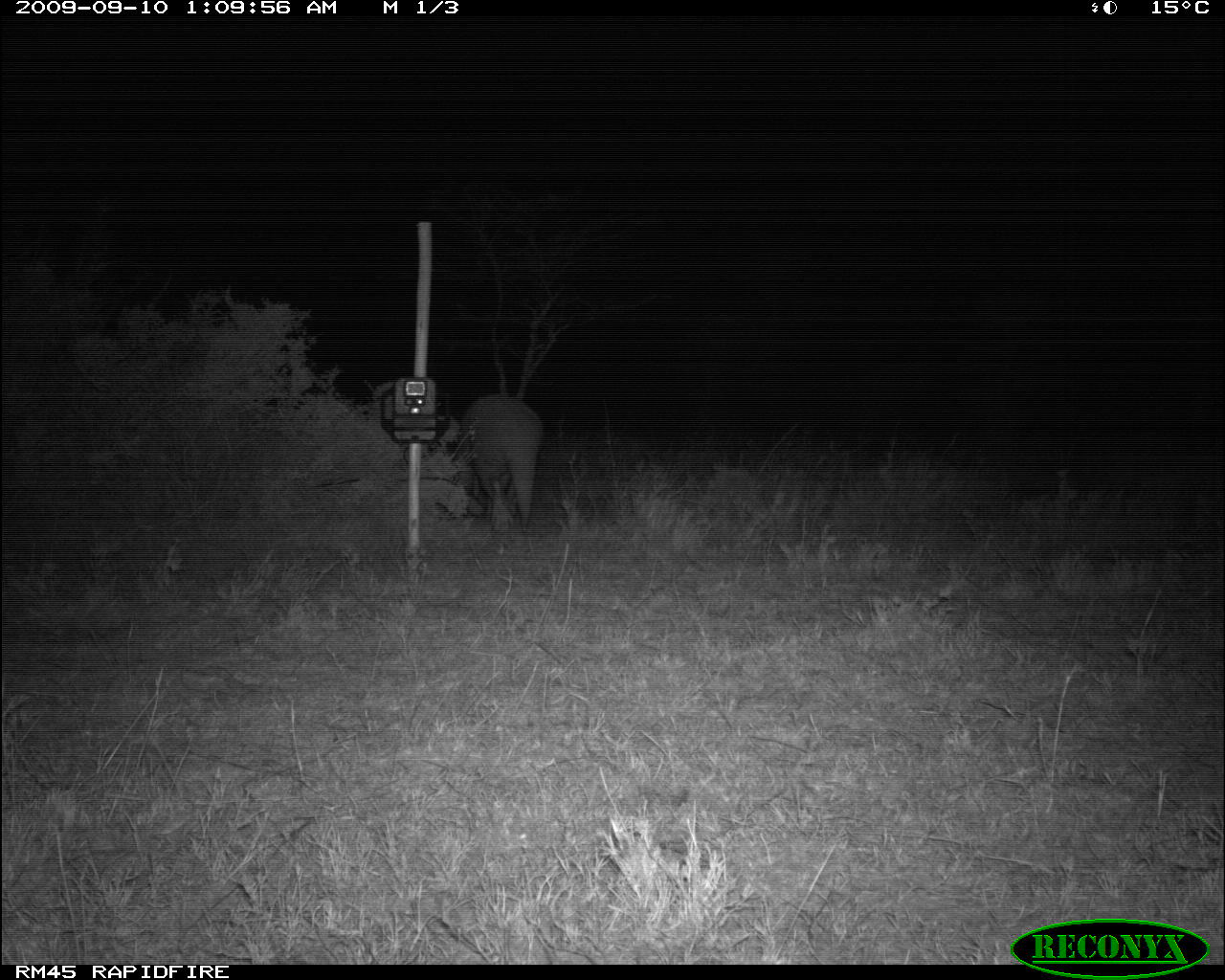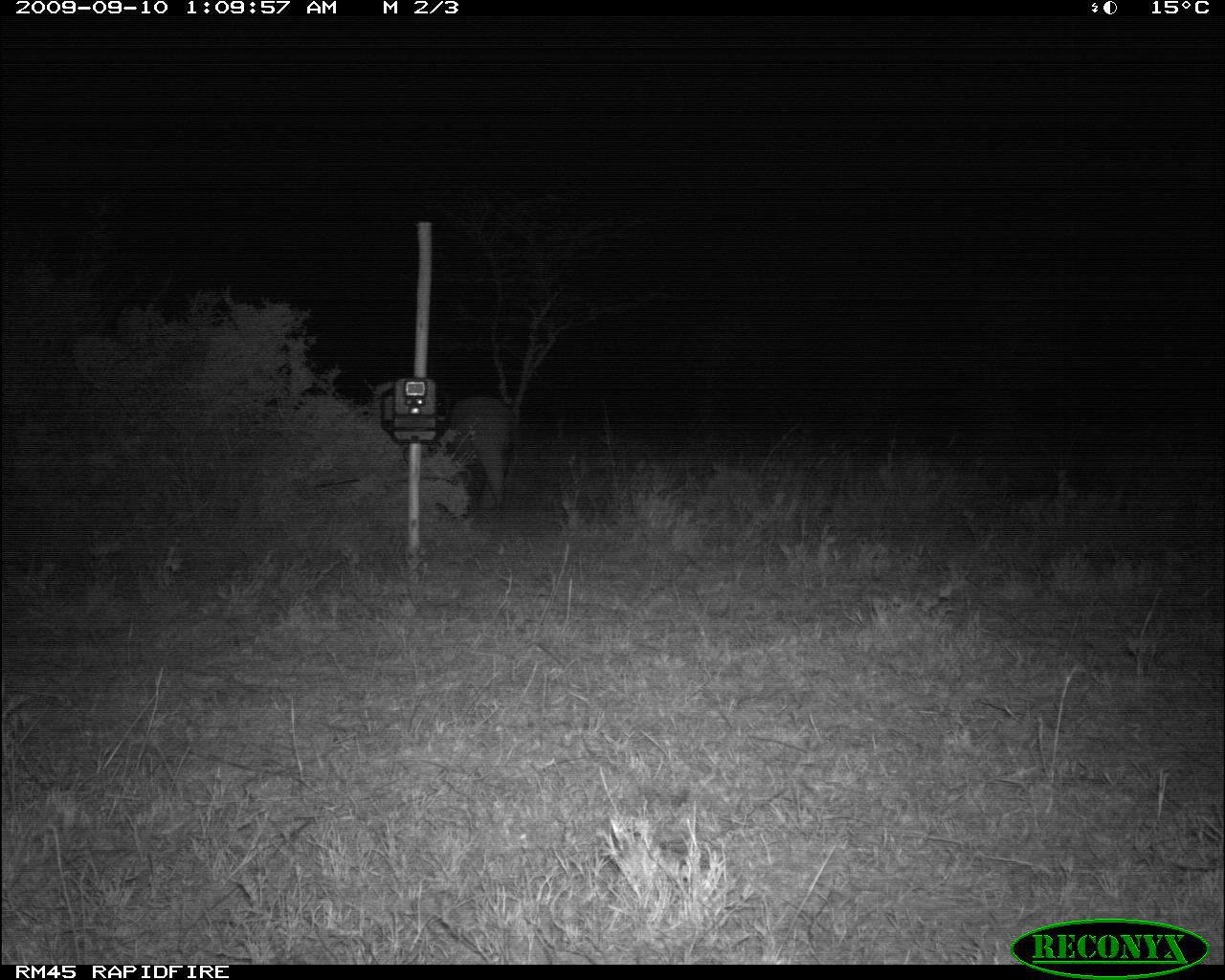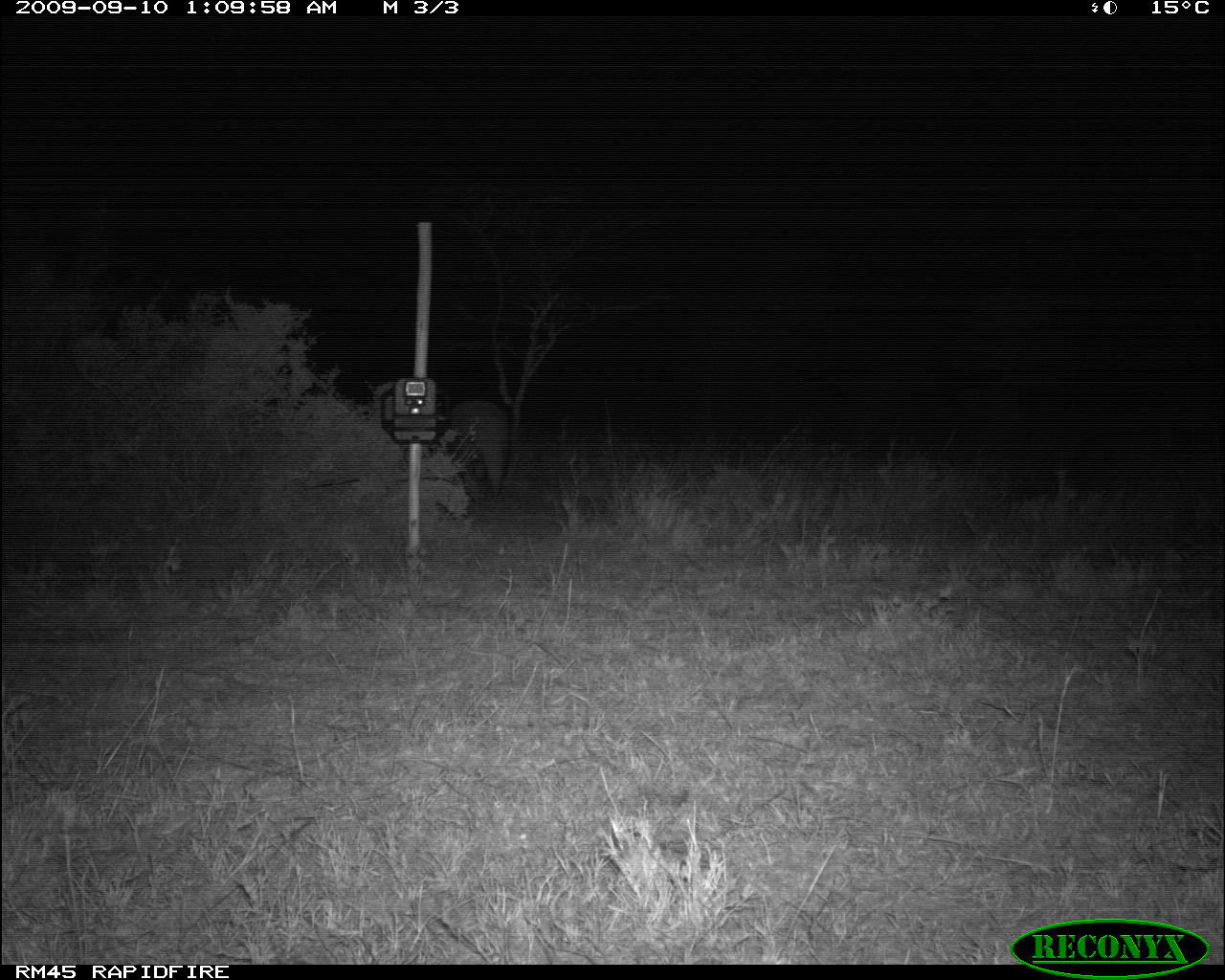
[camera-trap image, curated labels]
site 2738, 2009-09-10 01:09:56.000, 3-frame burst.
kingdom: Animalia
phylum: Chordata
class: Mammalia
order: Tubulidentata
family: Orycteropodidae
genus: Orycteropus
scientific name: Orycteropus afer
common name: aardvark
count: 1